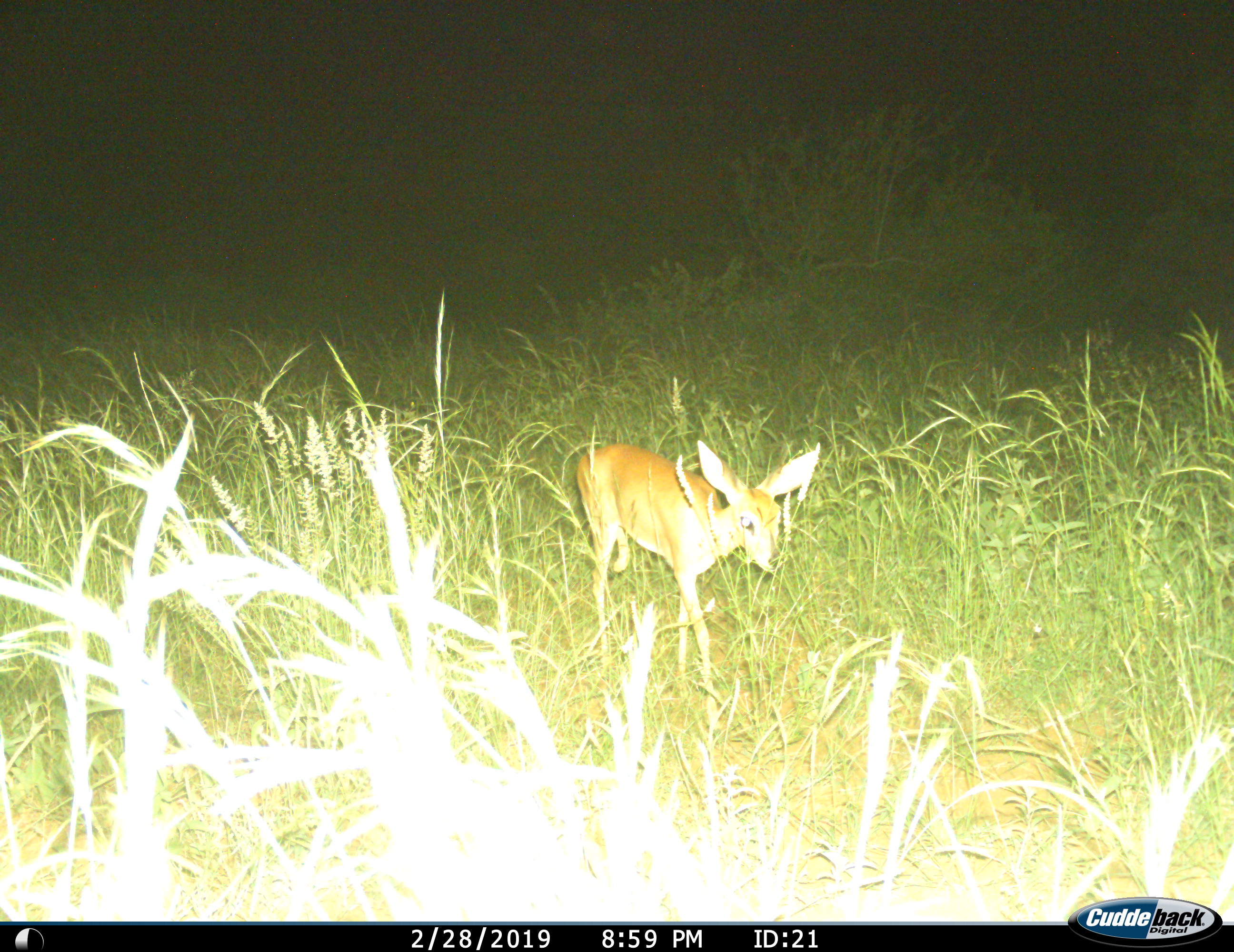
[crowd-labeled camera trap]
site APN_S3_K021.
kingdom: Animalia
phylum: Chordata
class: Mammalia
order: Artiodactyla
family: Bovidae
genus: Raphicerus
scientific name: Raphicerus campestris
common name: steenbok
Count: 1.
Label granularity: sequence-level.